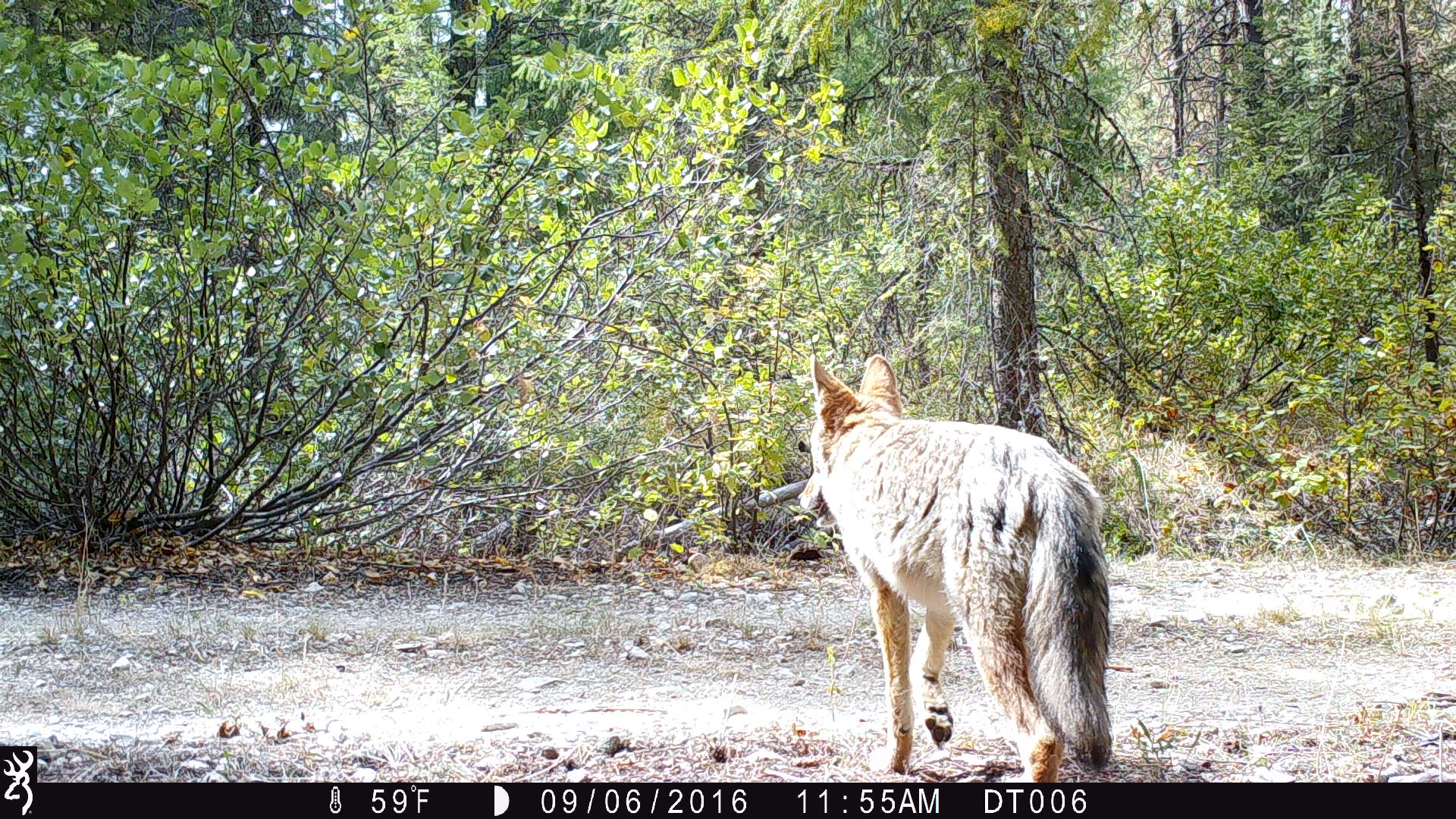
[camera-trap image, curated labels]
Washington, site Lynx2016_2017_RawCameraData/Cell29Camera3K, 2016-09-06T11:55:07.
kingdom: Animalia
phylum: Chordata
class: Mammalia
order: Carnivora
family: Canidae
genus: Canis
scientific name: Canis latrans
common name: coyote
Canis latrans (coyote). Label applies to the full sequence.